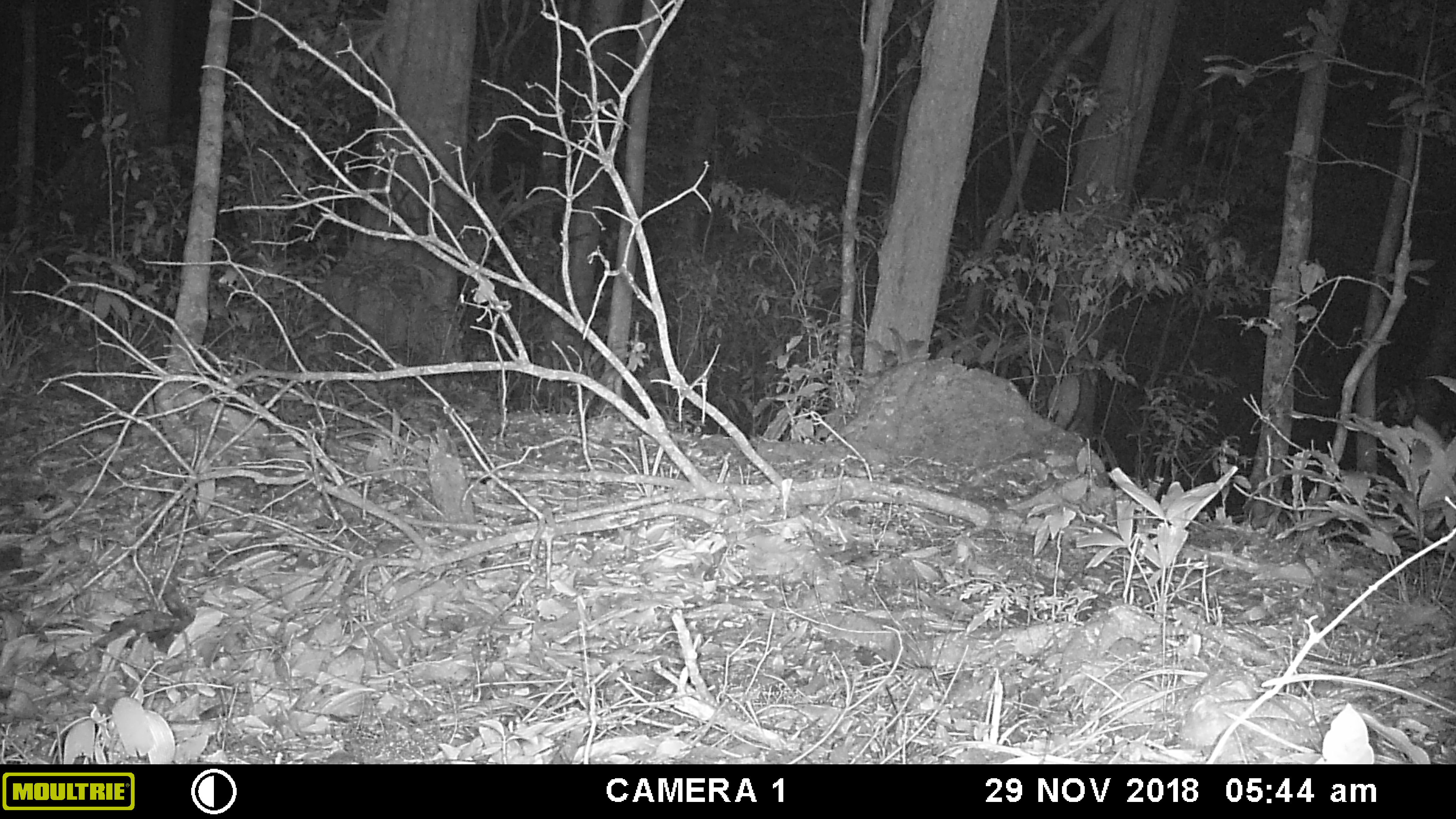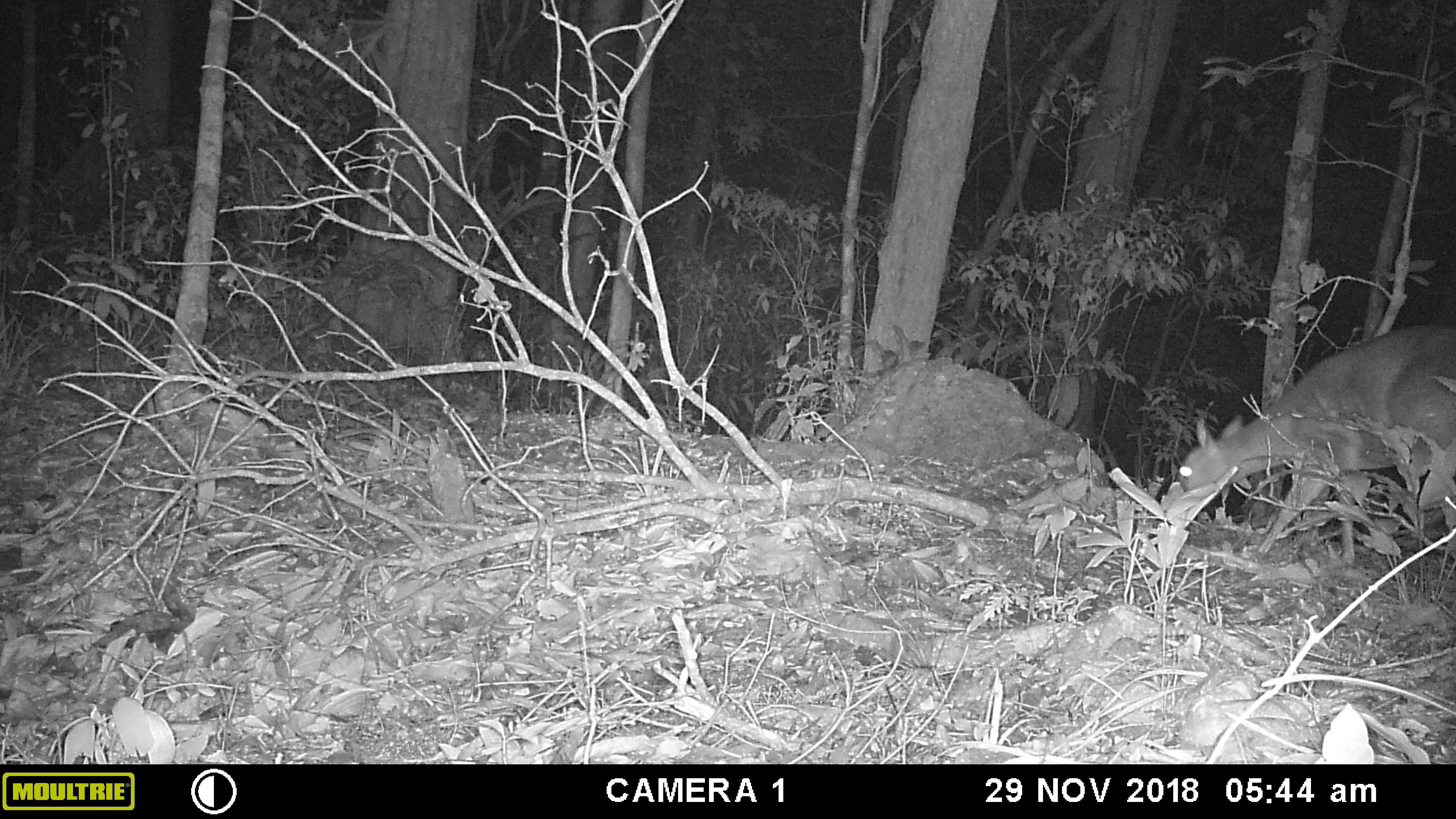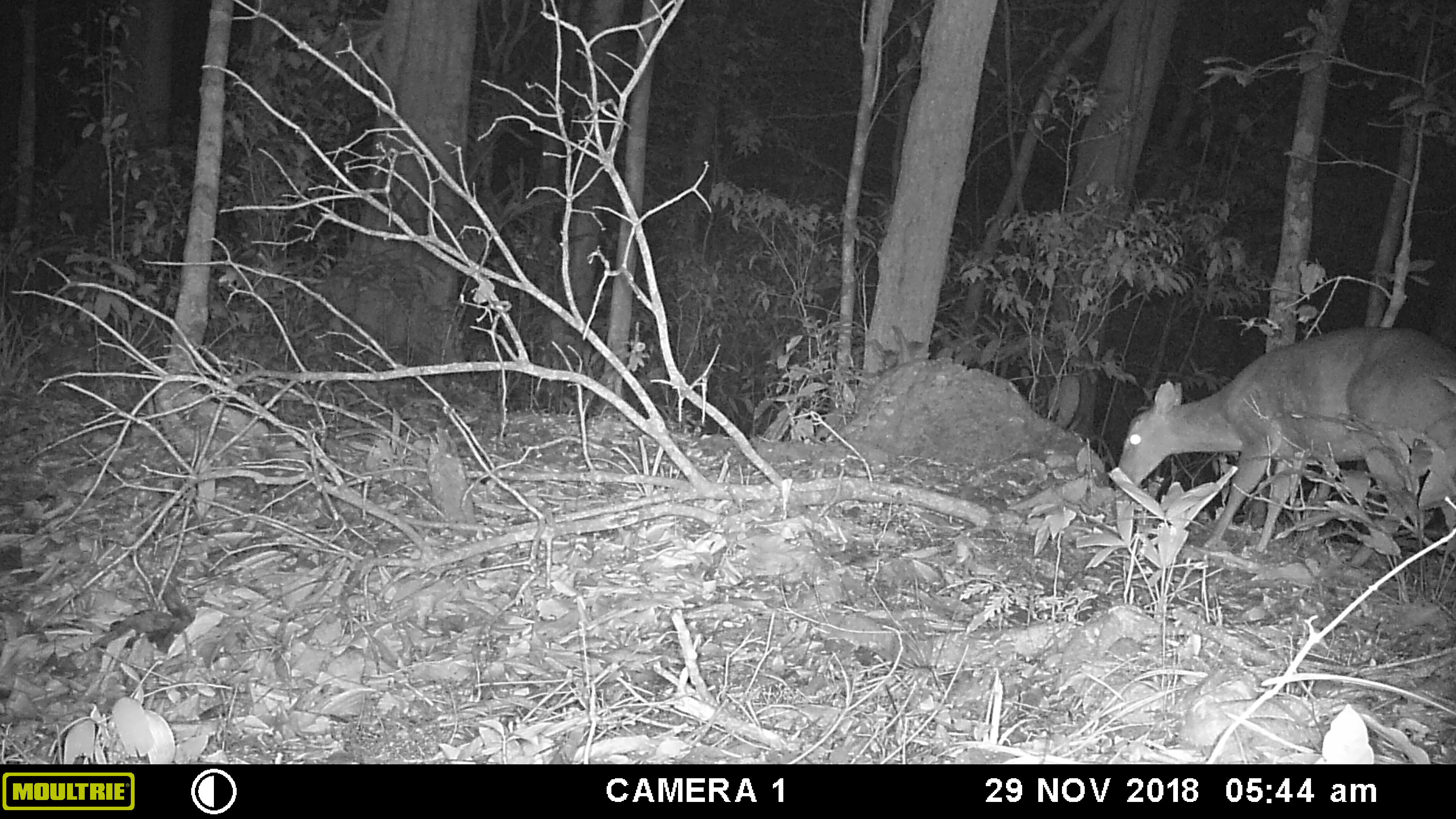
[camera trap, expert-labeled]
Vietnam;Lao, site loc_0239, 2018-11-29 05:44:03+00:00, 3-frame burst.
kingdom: Animalia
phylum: Chordata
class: Mammalia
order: Artiodactyla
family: Cervidae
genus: Muntiacus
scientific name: Muntiacus vuquangensis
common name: large-antlered muntjac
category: large antlered muntjac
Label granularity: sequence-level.